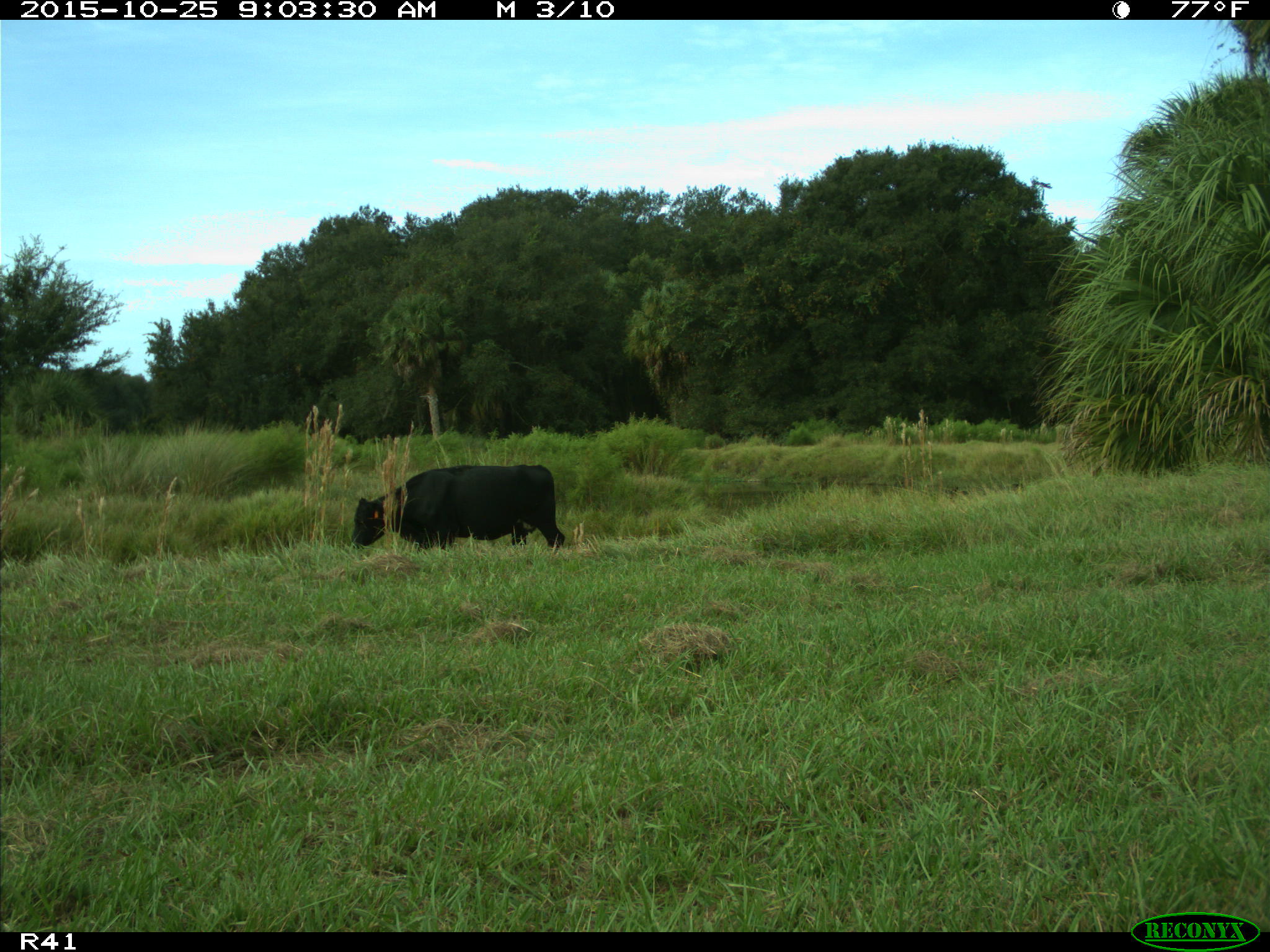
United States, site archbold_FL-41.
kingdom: Animalia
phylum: Chordata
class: Mammalia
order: Artiodactyla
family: Bovidae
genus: Bos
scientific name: Bos taurus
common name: domestic cow